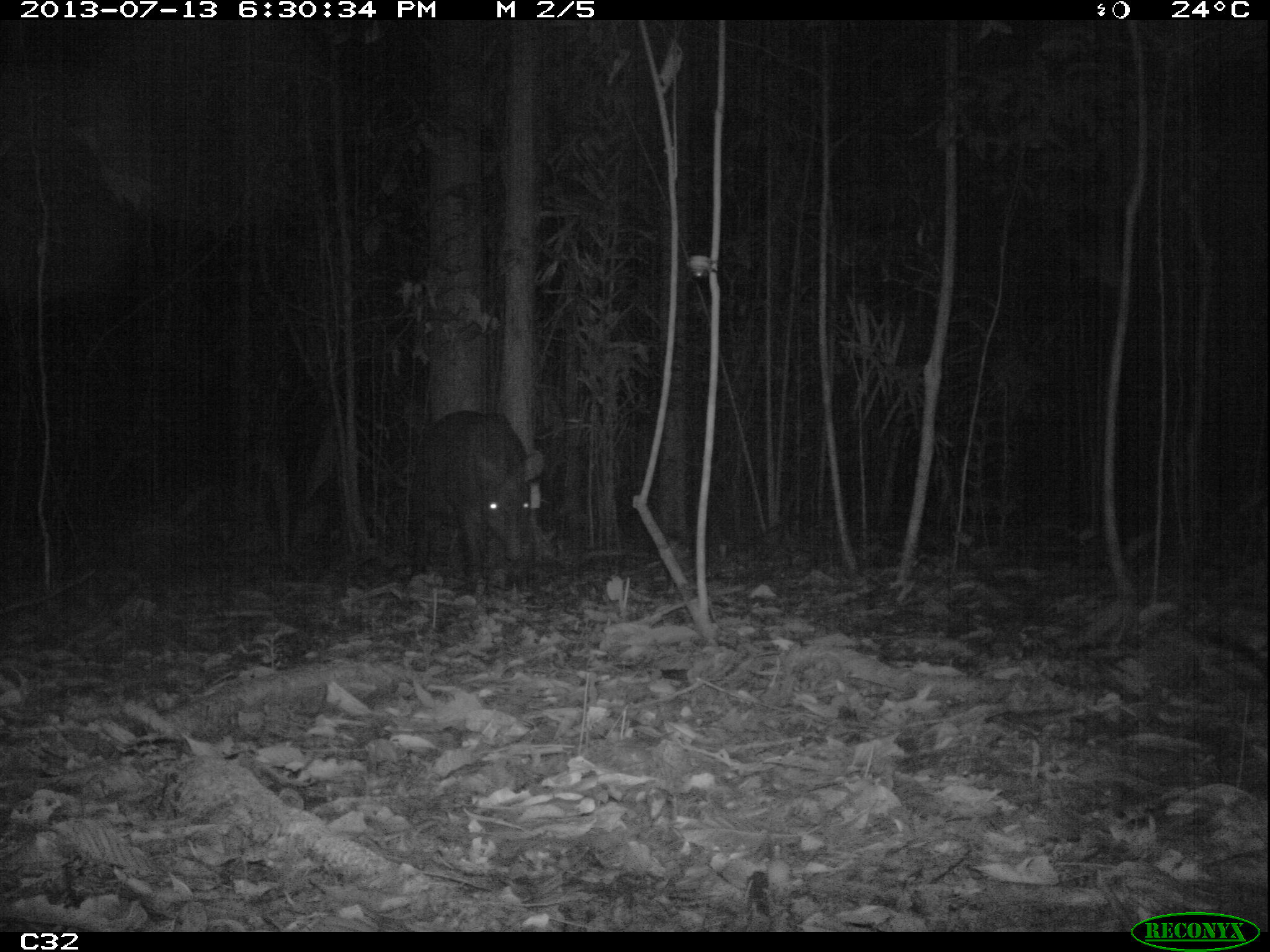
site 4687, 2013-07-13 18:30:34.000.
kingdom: Animalia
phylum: Chordata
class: Mammalia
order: Perissodactyla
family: Tapiridae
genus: Tapirus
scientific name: Tapirus terrestris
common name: south american tapir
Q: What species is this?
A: Tapirus terrestris (south american tapir).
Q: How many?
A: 1.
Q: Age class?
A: Adult.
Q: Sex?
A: Female.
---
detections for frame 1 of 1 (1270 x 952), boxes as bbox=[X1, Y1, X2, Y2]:
tapirus terrestris: bbox=[406, 407, 547, 595]